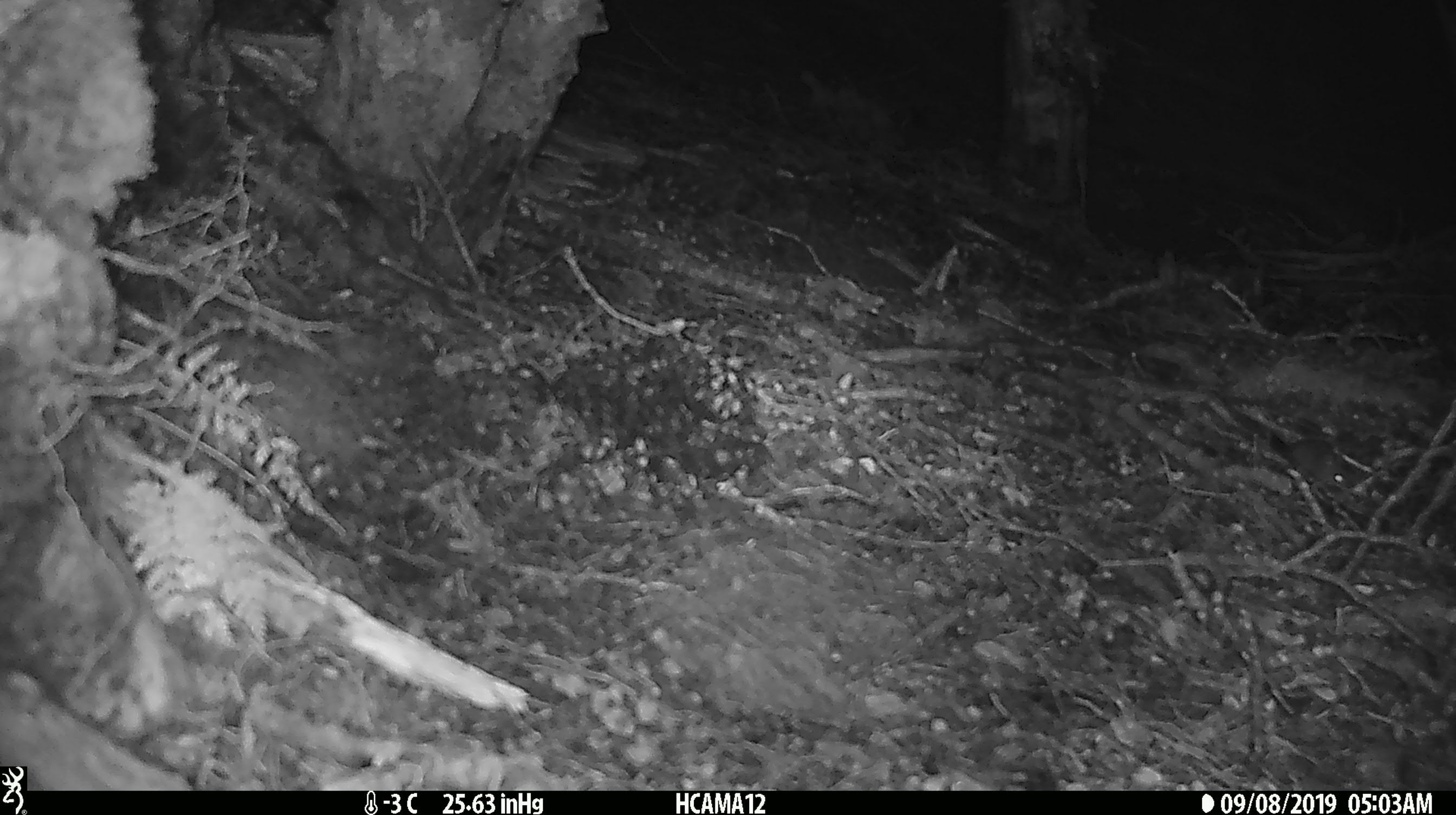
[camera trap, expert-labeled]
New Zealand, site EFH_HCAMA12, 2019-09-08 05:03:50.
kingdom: Animalia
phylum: Chordata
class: Mammalia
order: Rodentia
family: Muridae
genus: Mus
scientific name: Mus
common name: mouse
Mouse (Mus).